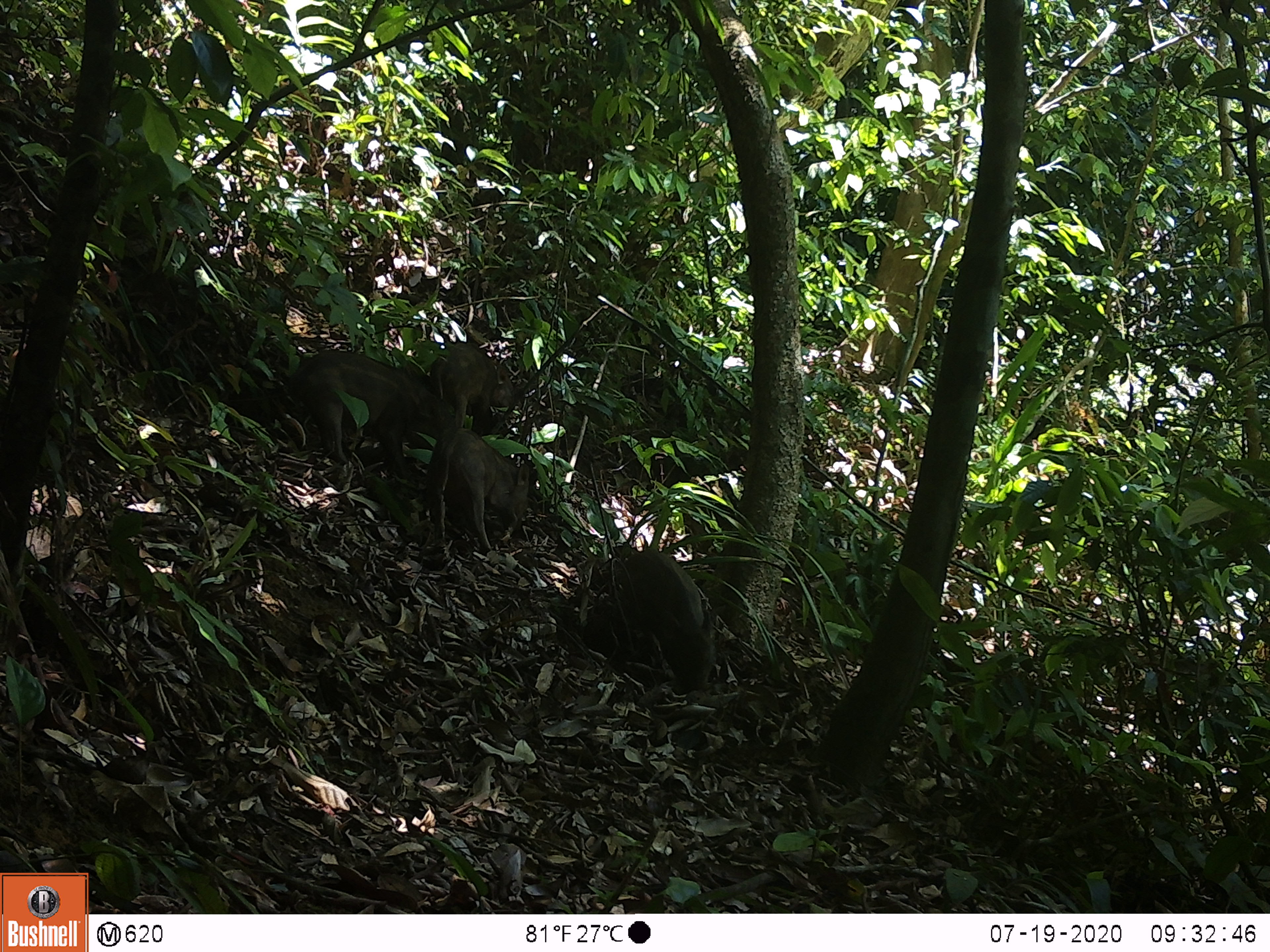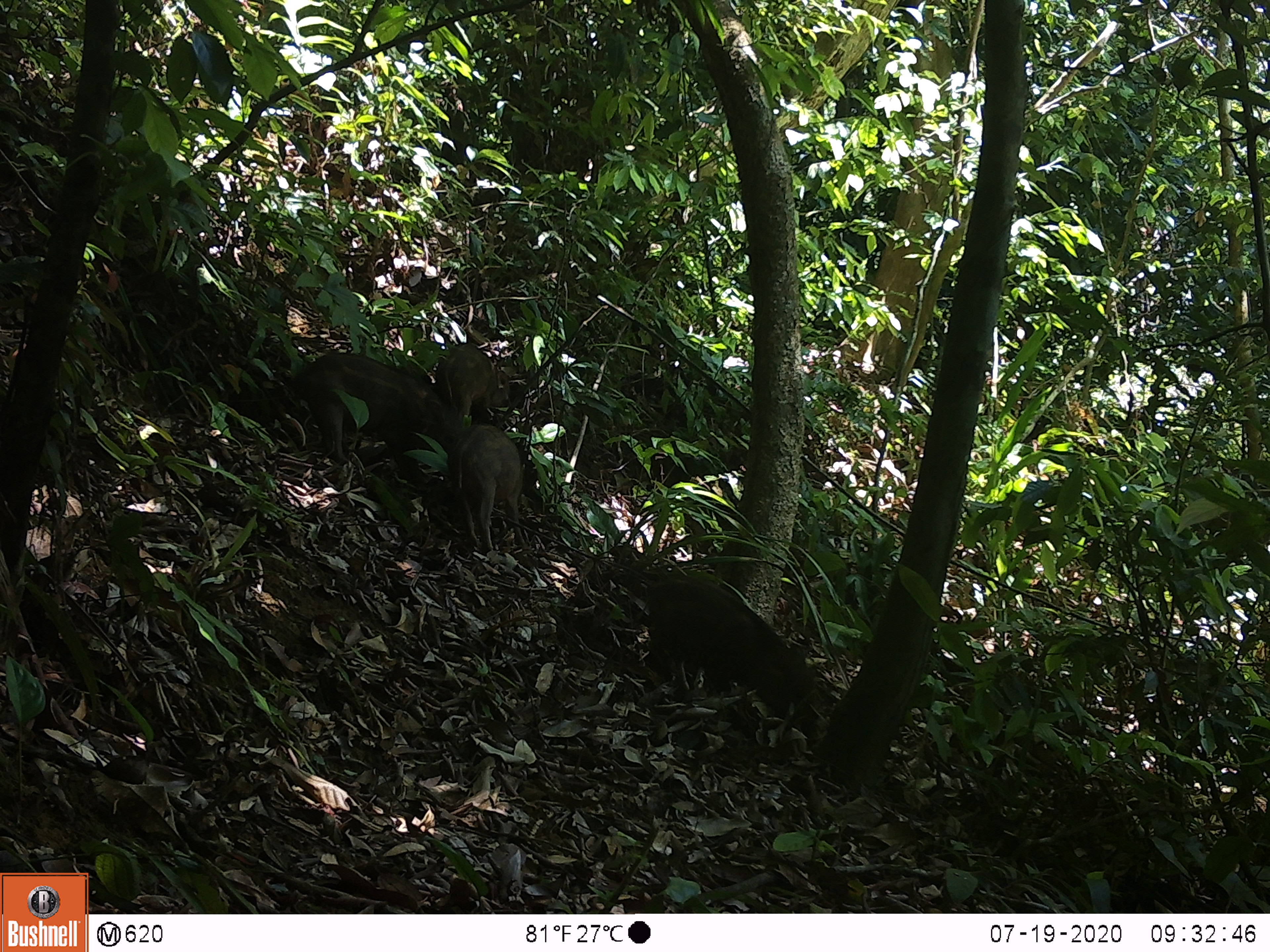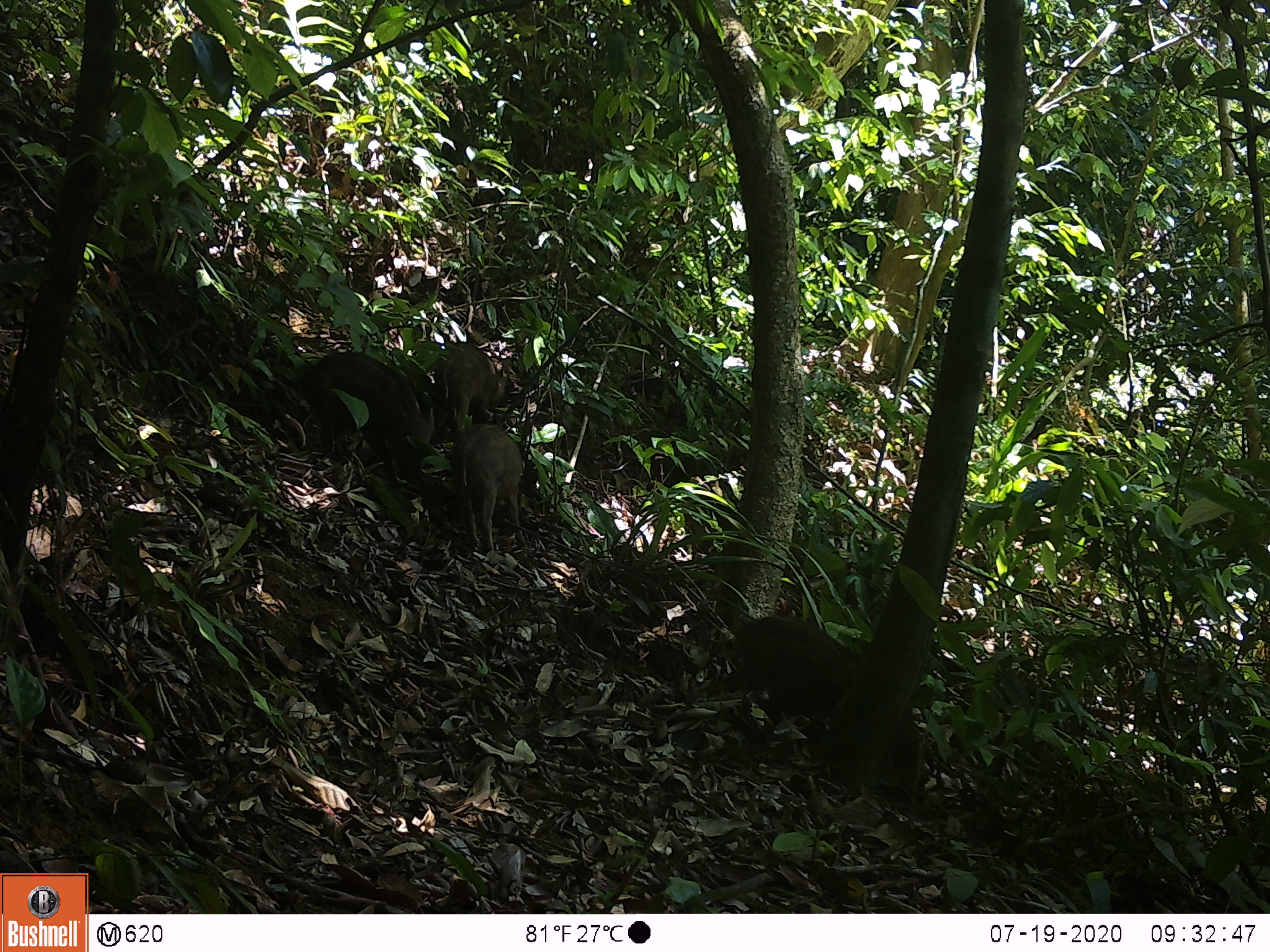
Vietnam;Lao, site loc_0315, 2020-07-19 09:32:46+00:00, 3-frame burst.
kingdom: Animalia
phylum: Chordata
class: Mammalia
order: Artiodactyla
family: Suidae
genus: Sus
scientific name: Sus scrofa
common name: eurasian wild pig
Eurasian wild pig (Sus scrofa). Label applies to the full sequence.